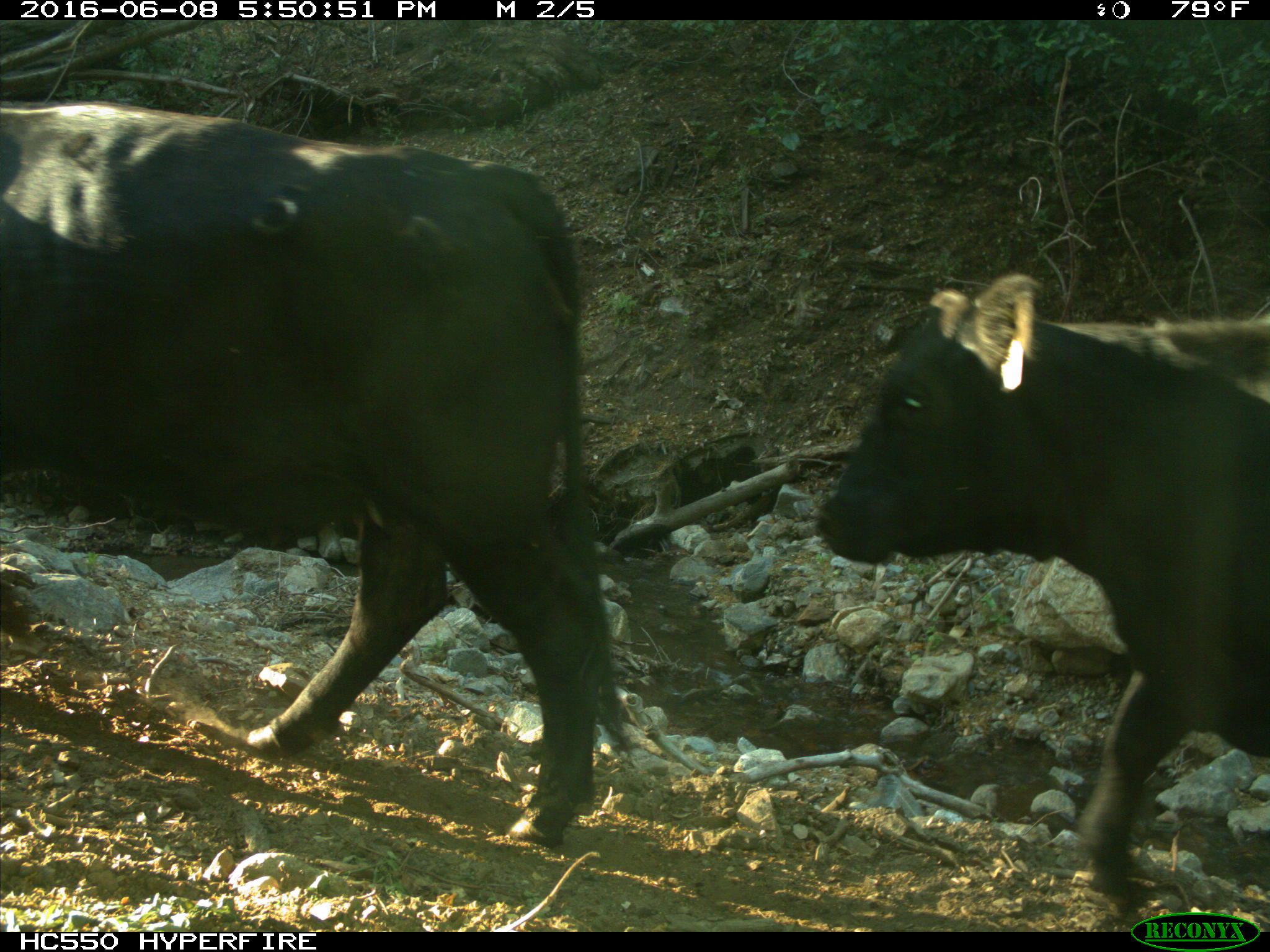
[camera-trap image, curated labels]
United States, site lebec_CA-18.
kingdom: Animalia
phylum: Chordata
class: Mammalia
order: Artiodactyla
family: Bovidae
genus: Bos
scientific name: Bos taurus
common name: domestic cow